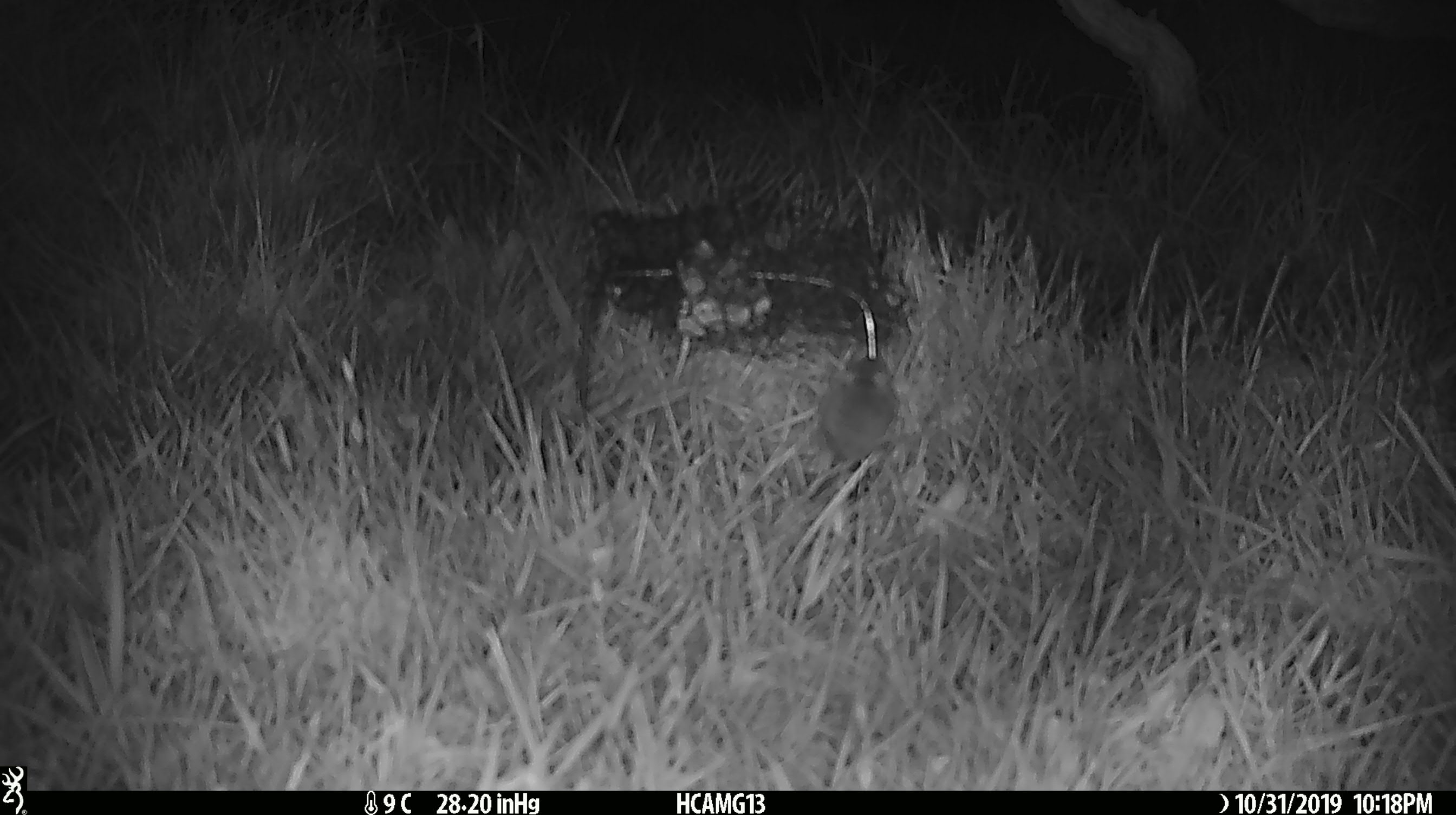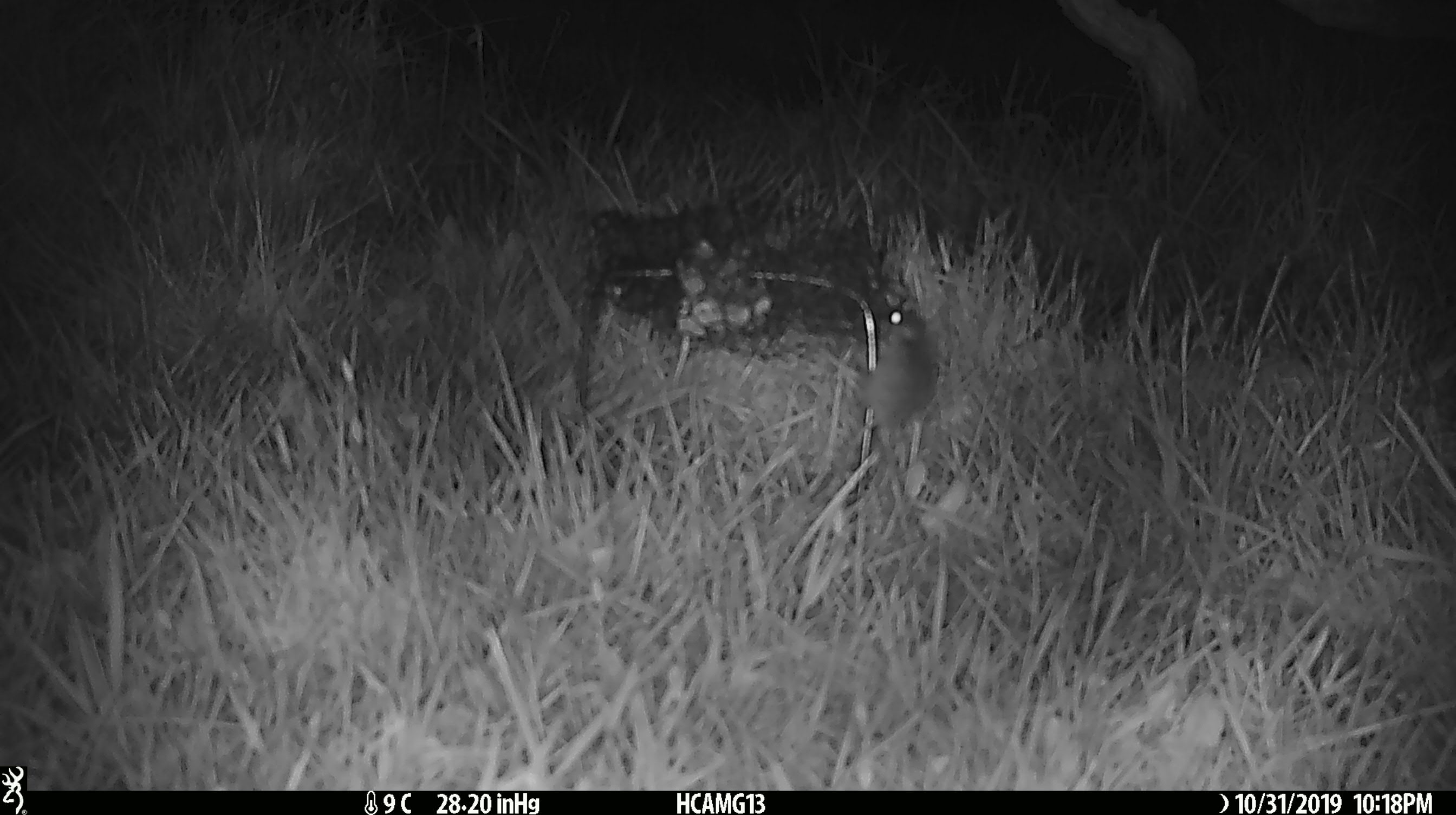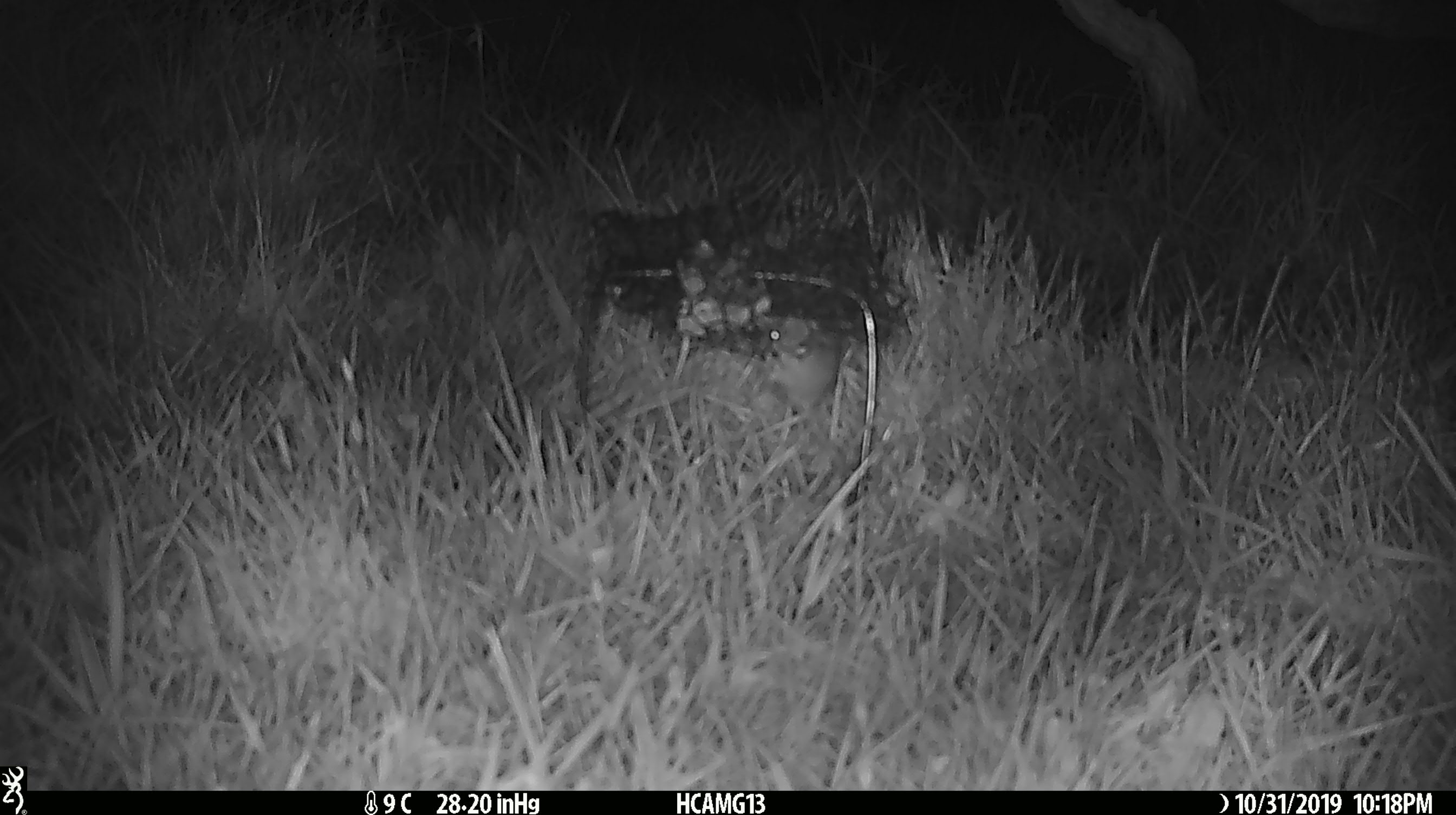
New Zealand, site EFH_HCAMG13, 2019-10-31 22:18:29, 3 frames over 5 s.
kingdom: Animalia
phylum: Chordata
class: Mammalia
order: Rodentia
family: Muridae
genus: Mus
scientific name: Mus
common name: mouse